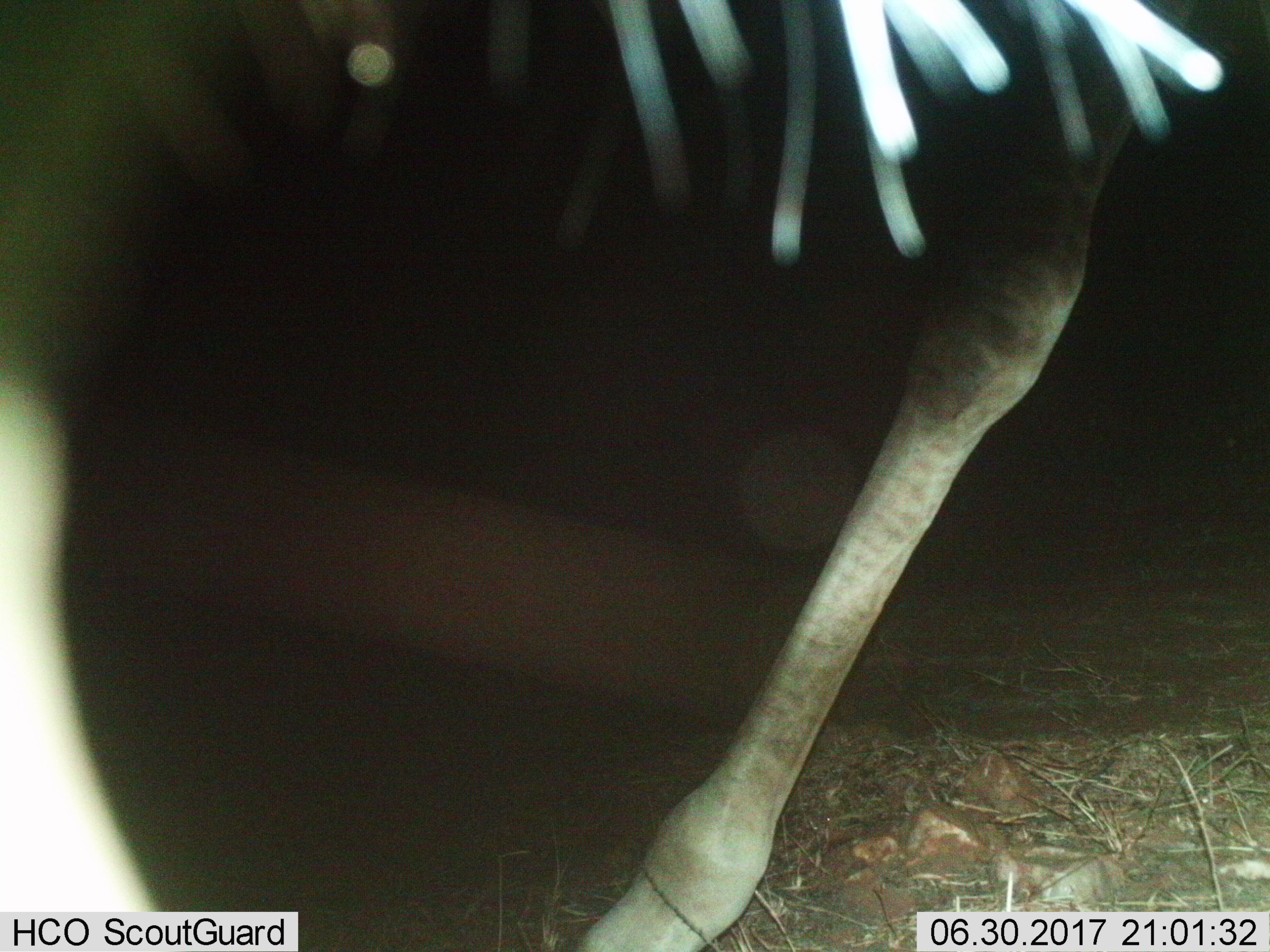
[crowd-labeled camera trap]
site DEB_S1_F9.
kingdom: Animalia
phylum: Chordata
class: Mammalia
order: Artiodactyla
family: Giraffidae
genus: Giraffa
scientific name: Giraffa camelopardalis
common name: giraffe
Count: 1.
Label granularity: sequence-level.